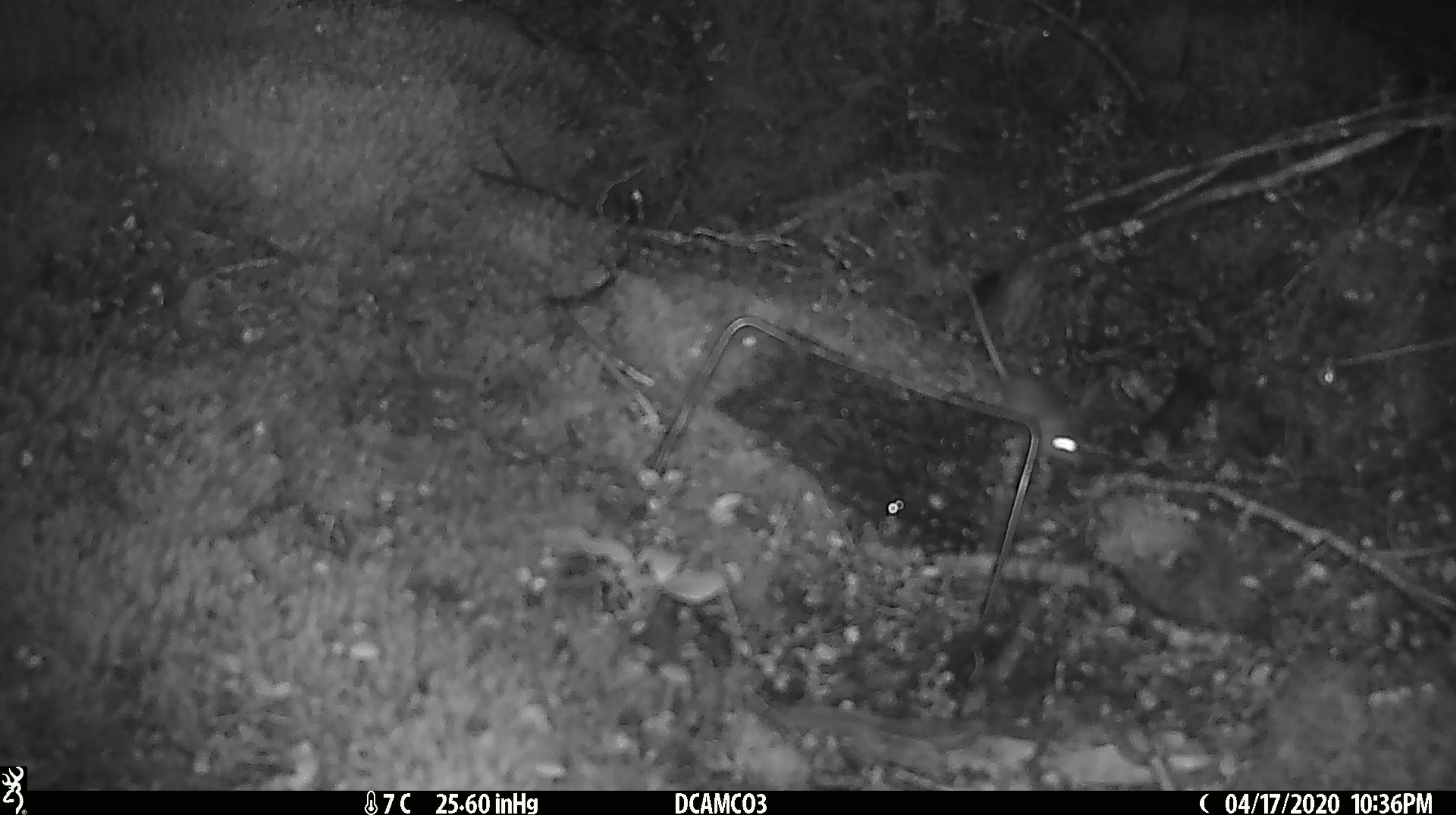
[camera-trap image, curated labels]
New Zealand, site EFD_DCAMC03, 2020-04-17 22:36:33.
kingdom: Animalia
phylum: Chordata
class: Mammalia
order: Rodentia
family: Muridae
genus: Mus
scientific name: Mus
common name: mouse